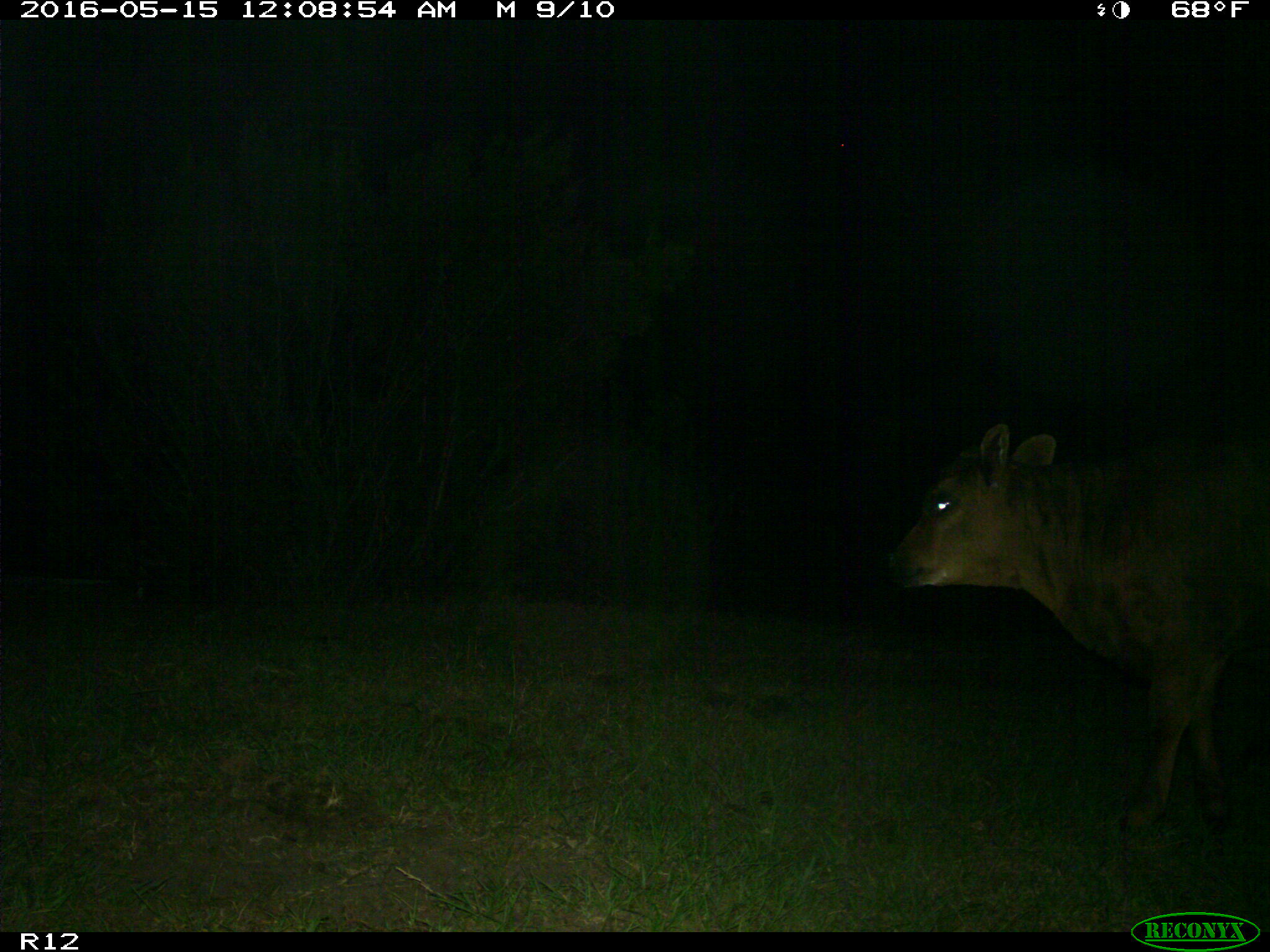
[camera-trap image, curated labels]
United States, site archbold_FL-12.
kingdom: Animalia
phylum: Chordata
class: Mammalia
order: Artiodactyla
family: Bovidae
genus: Bos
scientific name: Bos taurus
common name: domestic cow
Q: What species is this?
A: Bos taurus (domestic cow).